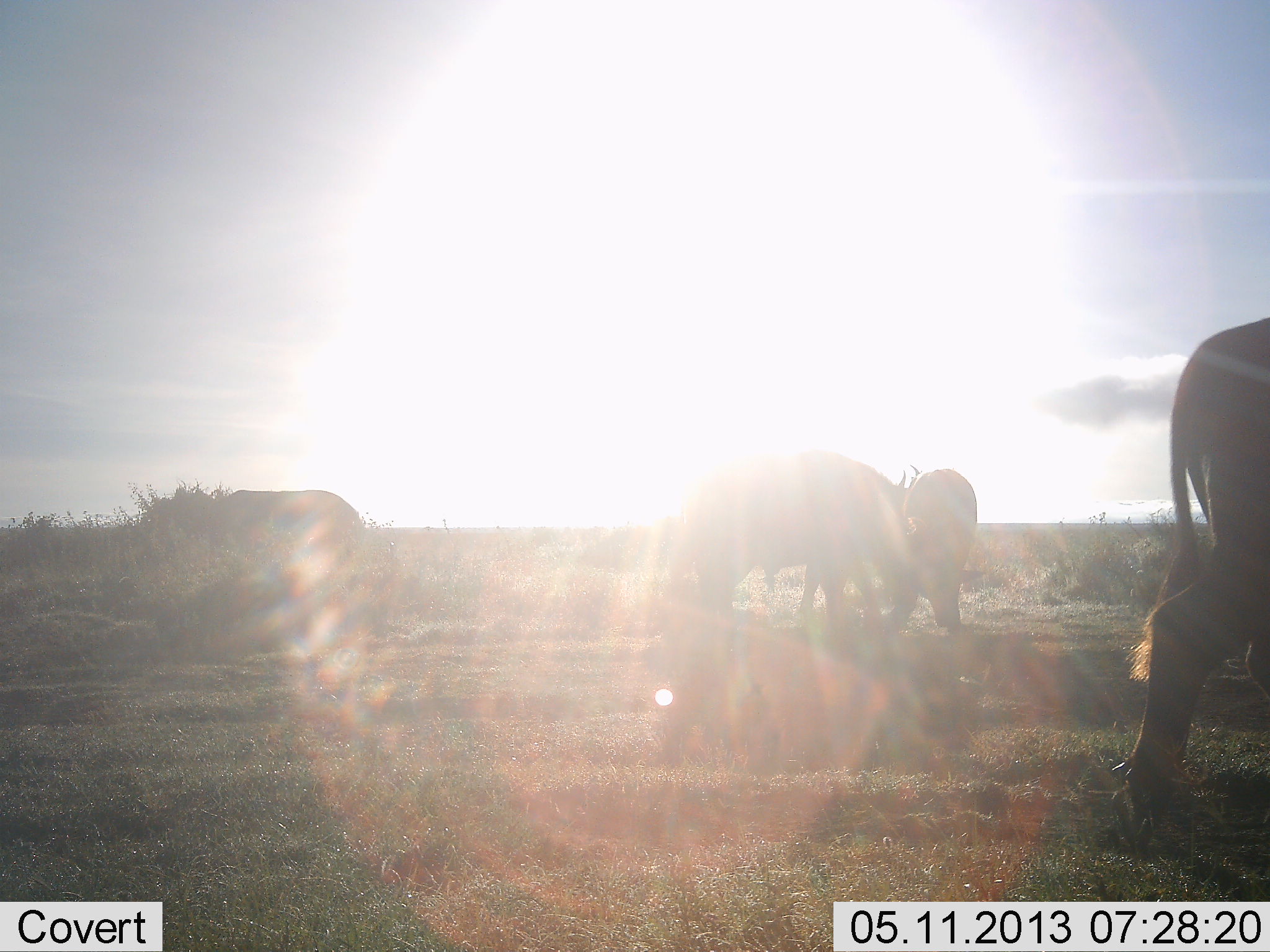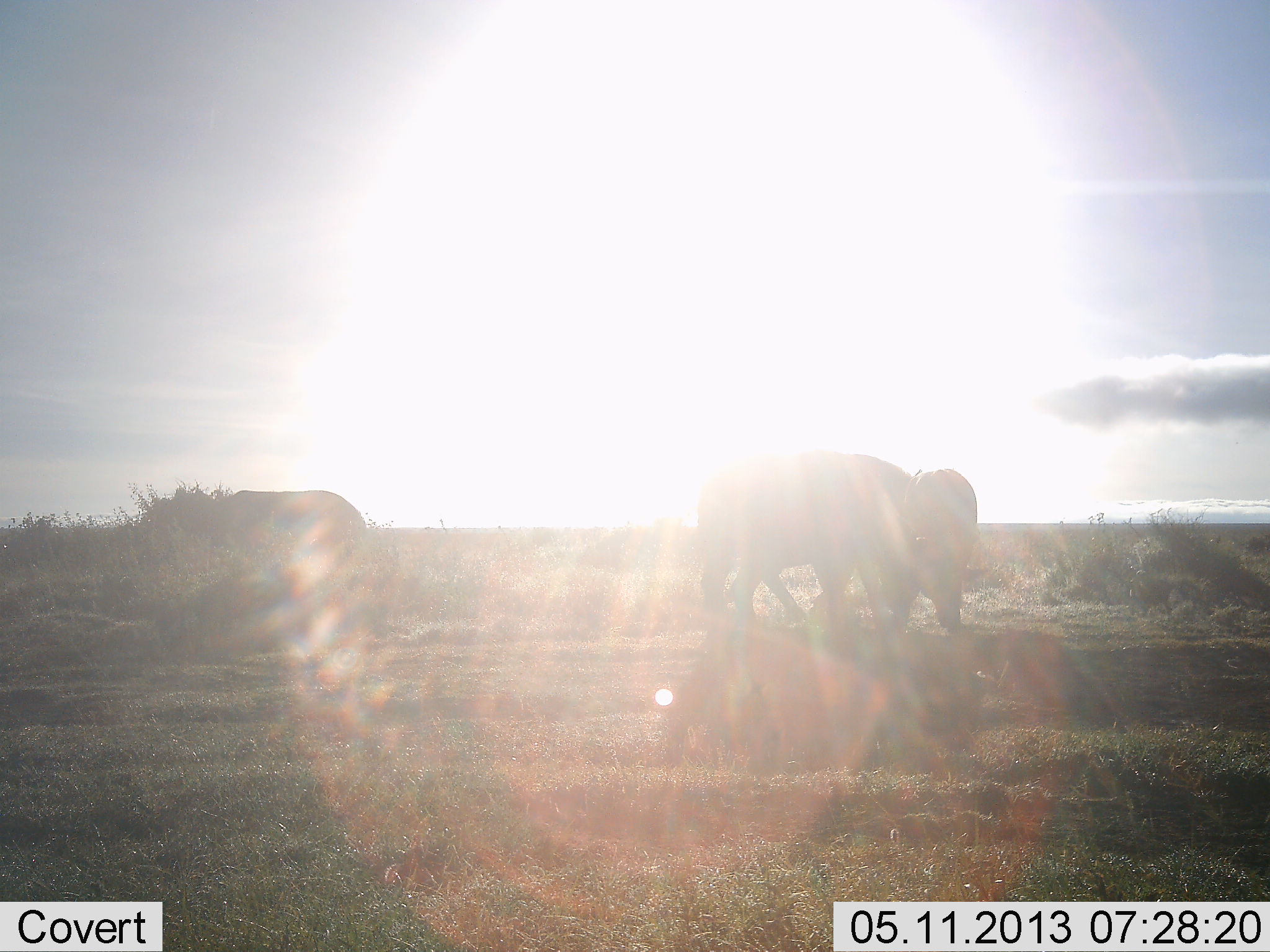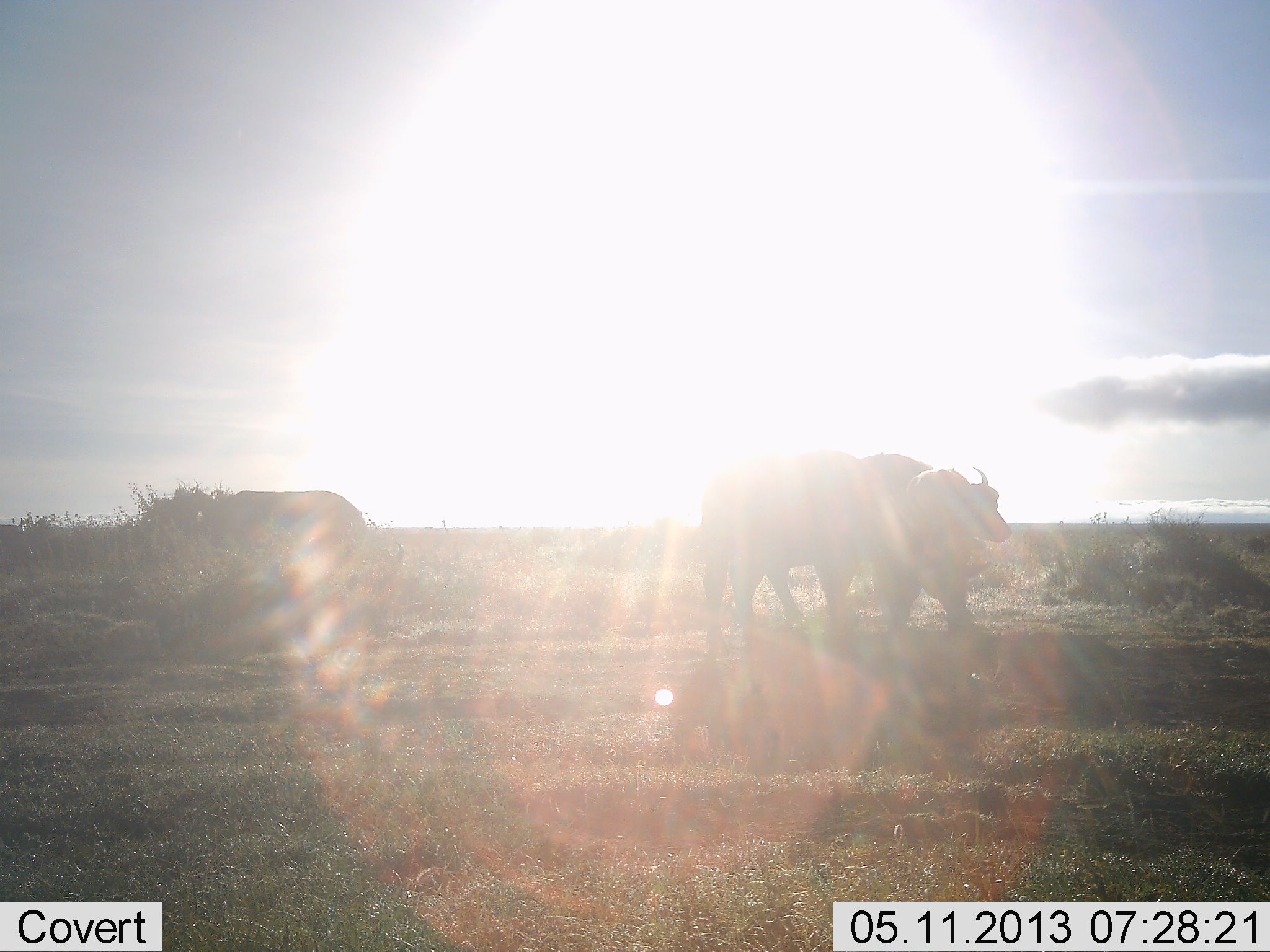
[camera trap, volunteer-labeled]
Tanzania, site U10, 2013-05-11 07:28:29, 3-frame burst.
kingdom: Animalia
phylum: Chordata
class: Mammalia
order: Artiodactyla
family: Bovidae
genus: Syncerus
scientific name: Syncerus caffer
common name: cape buffalo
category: buffalo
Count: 5.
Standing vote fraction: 50%.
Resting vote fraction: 0%.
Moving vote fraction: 75%.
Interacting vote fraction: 0%.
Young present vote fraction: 0%.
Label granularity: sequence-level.